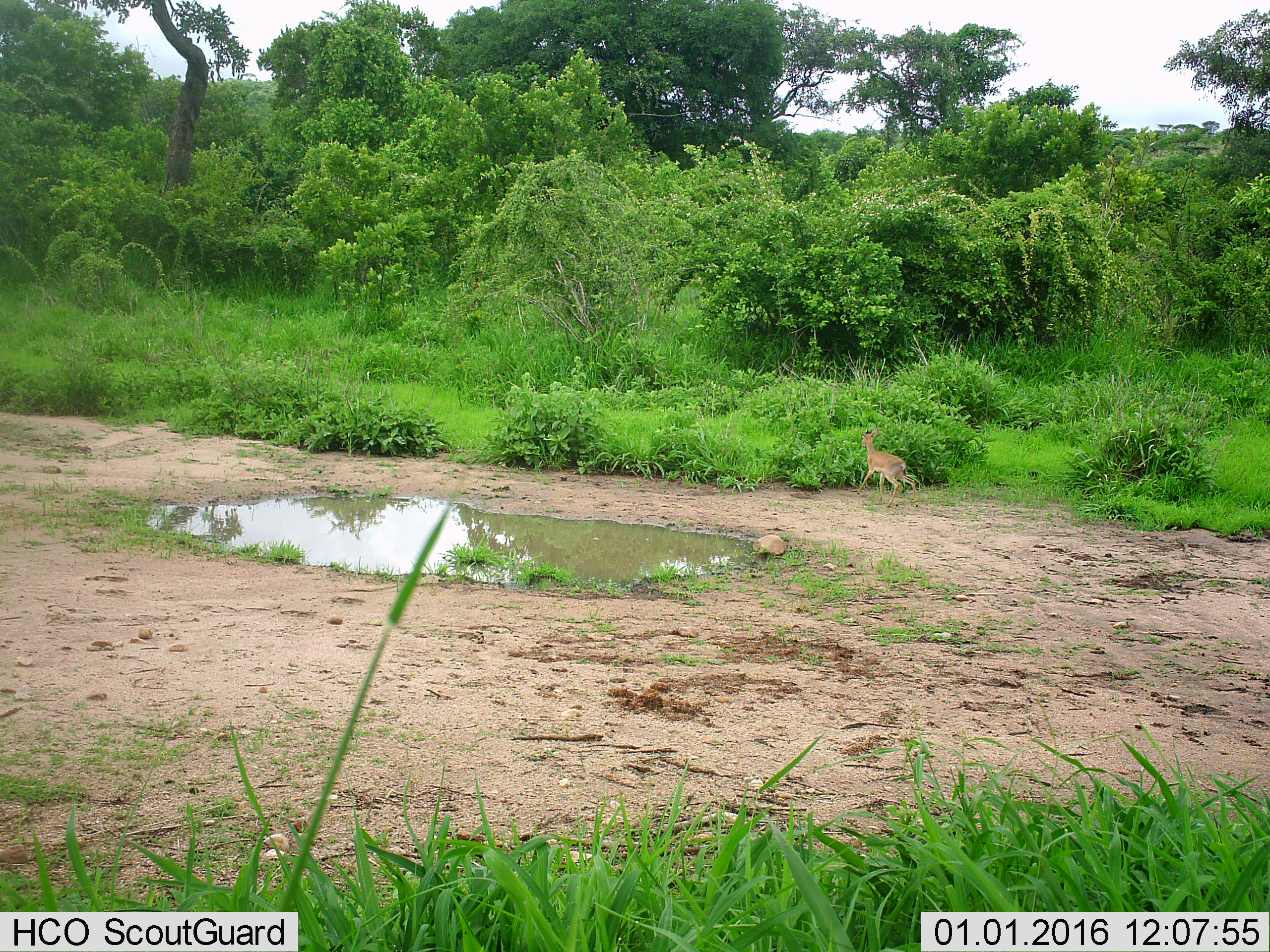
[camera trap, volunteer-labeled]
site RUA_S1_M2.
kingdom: Animalia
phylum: Chordata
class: Mammalia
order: Artiodactyla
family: Bovidae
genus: Madoqua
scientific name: Madoqua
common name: dik-dik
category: dikdik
Dikdik (dik-dik) (Madoqua), count 1. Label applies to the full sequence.